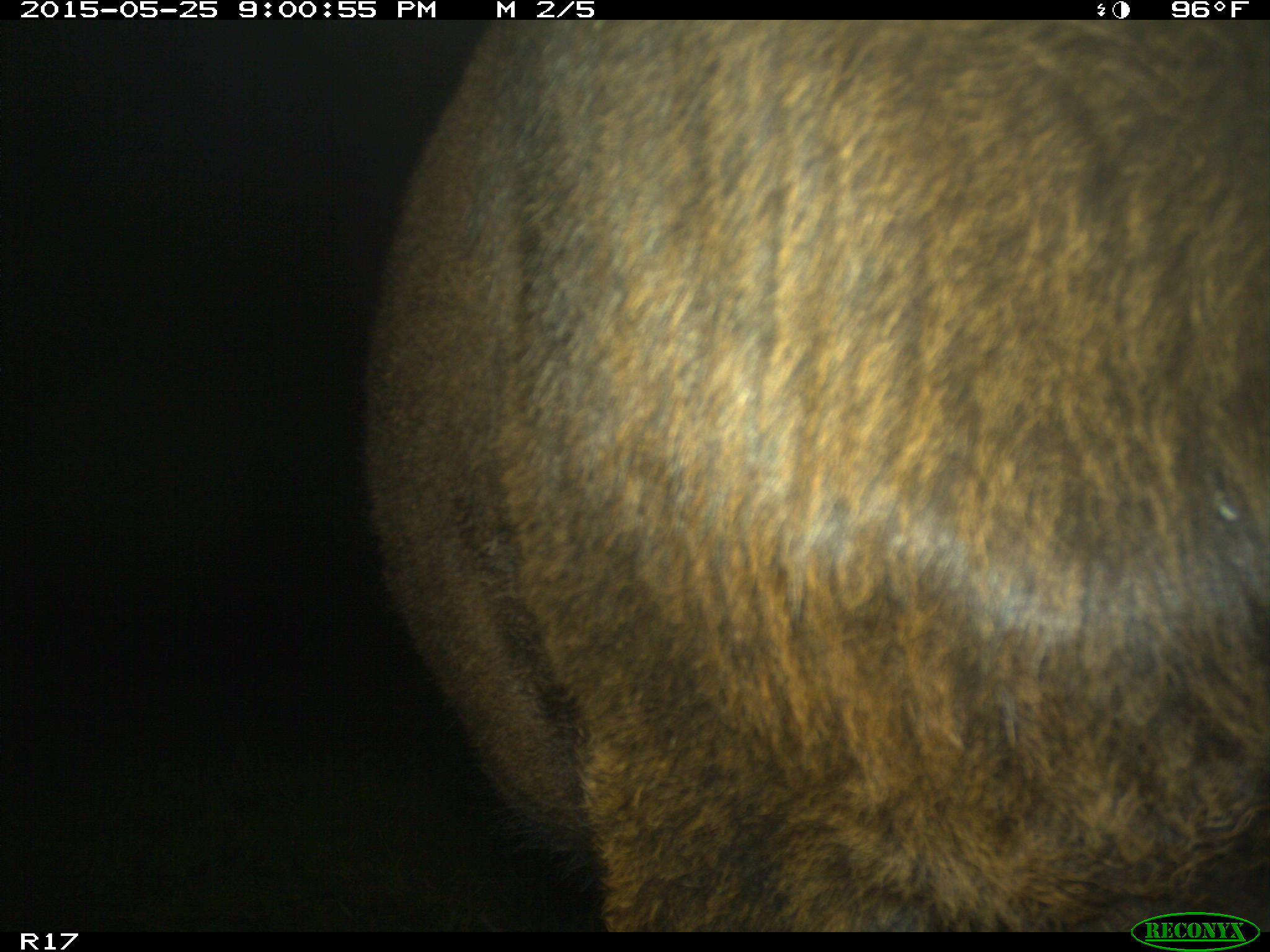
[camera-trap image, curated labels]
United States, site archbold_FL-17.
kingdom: Animalia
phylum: Chordata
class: Mammalia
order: Artiodactyla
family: Bovidae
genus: Bos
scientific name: Bos taurus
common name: domestic cow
Bos taurus (domestic cow).